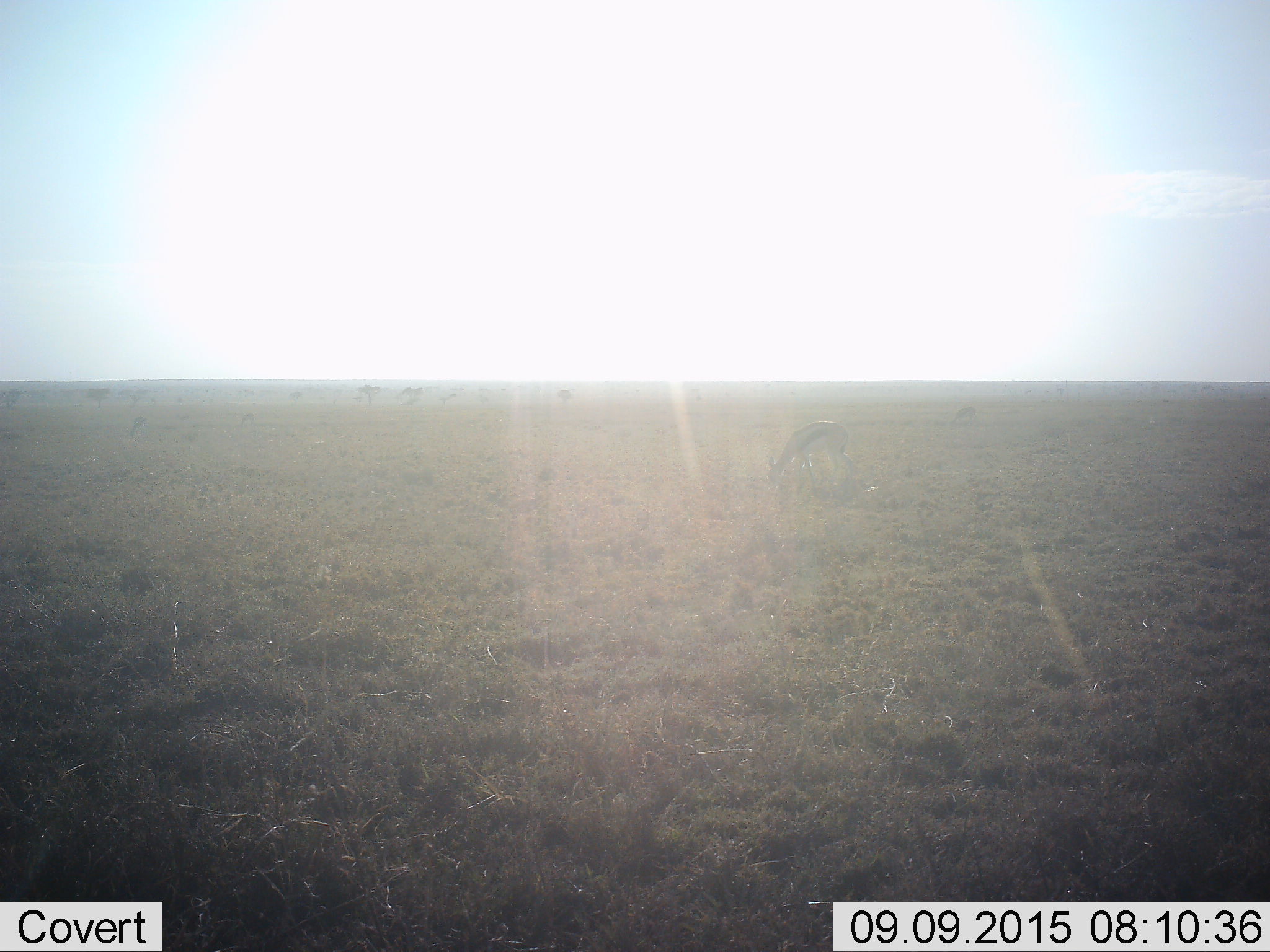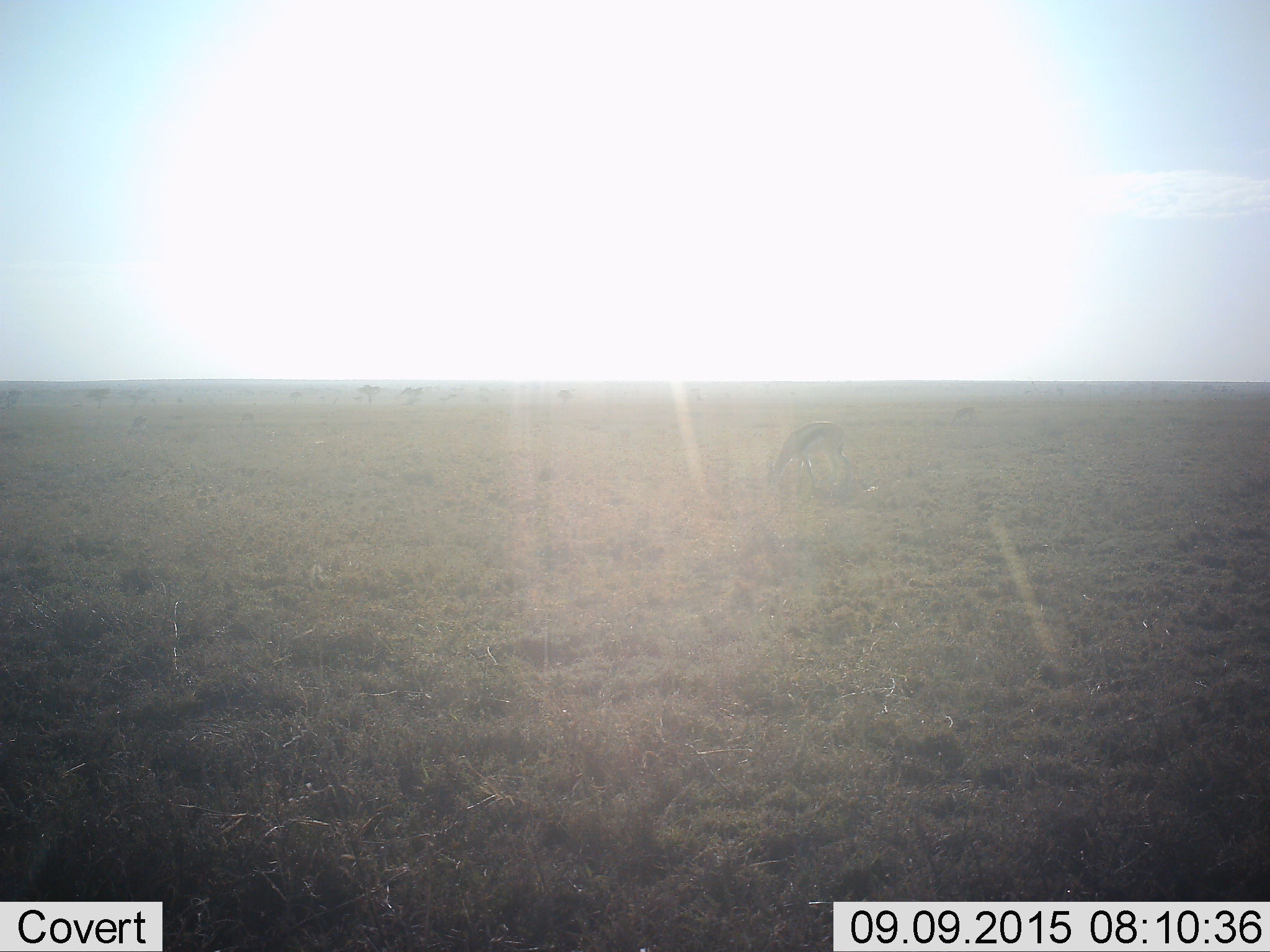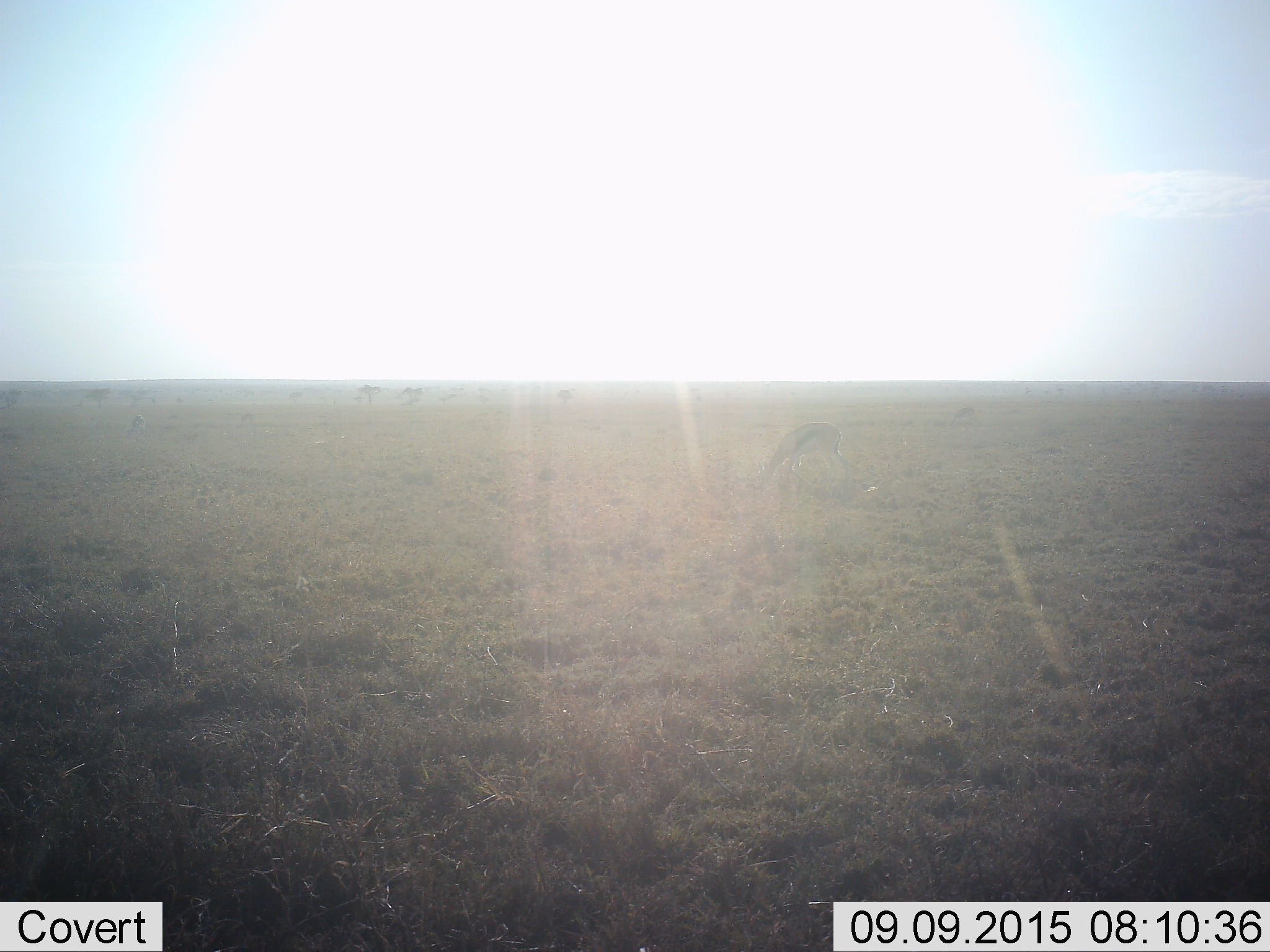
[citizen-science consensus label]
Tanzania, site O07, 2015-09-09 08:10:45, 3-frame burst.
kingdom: Animalia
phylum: Chordata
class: Mammalia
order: Artiodactyla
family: Bovidae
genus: Eudorcas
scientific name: Eudorcas thomsonii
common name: thomson's gazelle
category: gazellethomsons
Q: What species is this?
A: Gazellethomsons (thomson's gazelle) (Eudorcas thomsonii).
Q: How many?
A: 1.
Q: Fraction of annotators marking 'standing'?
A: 44%.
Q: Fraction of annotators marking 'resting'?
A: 0%.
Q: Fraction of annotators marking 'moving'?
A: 22%.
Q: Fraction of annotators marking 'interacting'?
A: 0%.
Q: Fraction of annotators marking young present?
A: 0%.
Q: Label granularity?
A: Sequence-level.